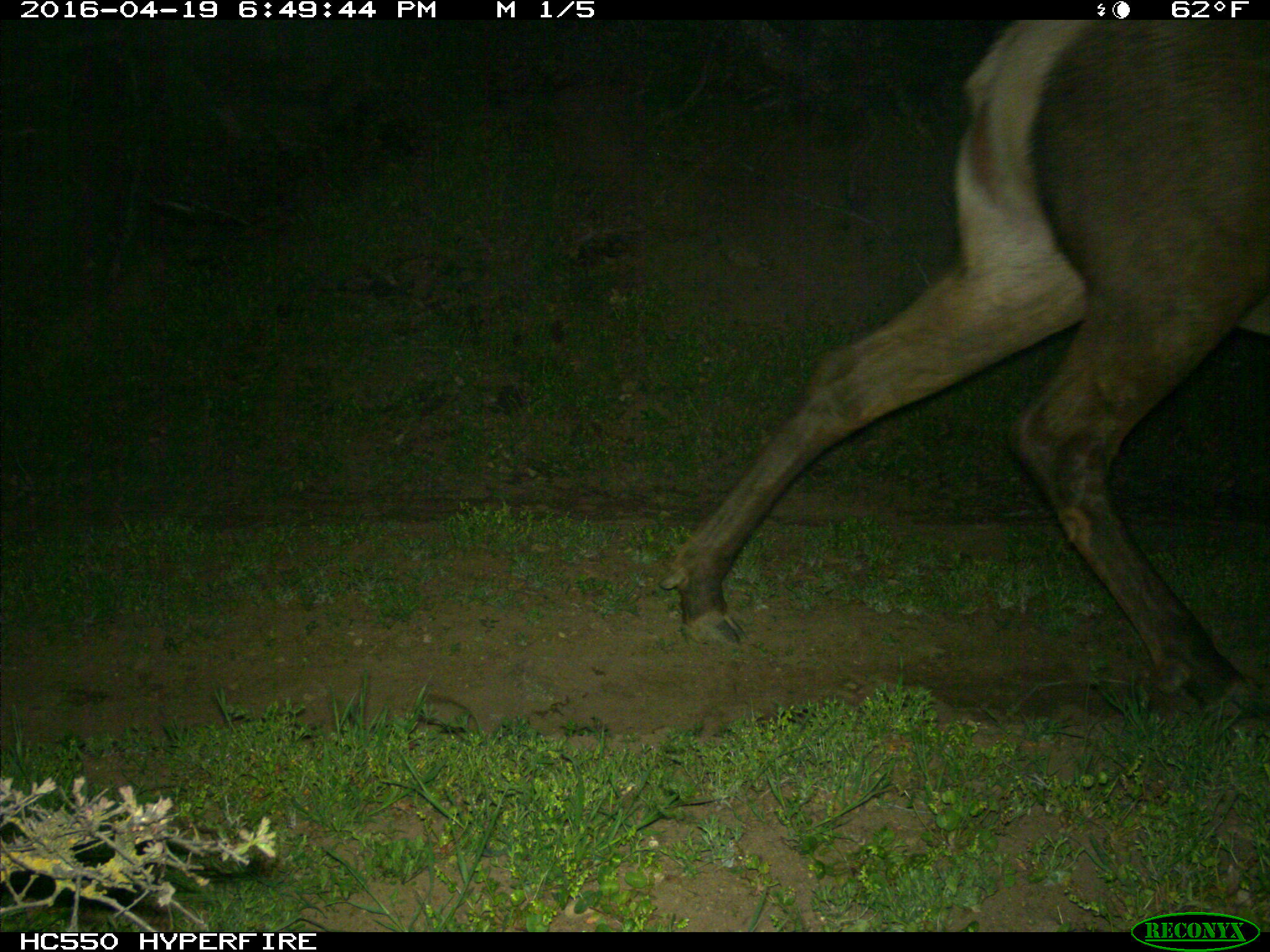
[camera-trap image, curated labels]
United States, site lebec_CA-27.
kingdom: Animalia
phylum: Chordata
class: Mammalia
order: Artiodactyla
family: Cervidae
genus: Cervus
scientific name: Cervus canadensis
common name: elk